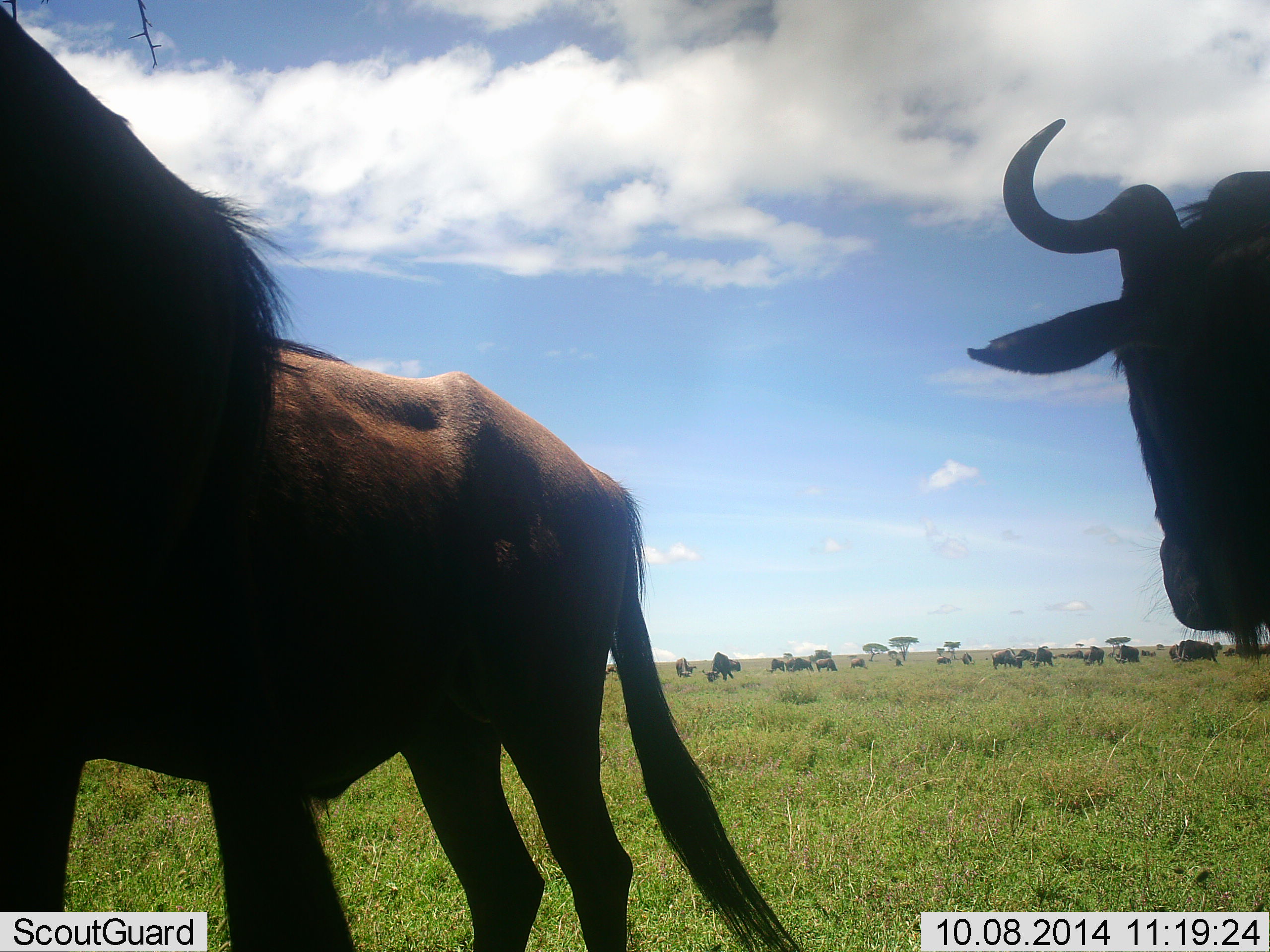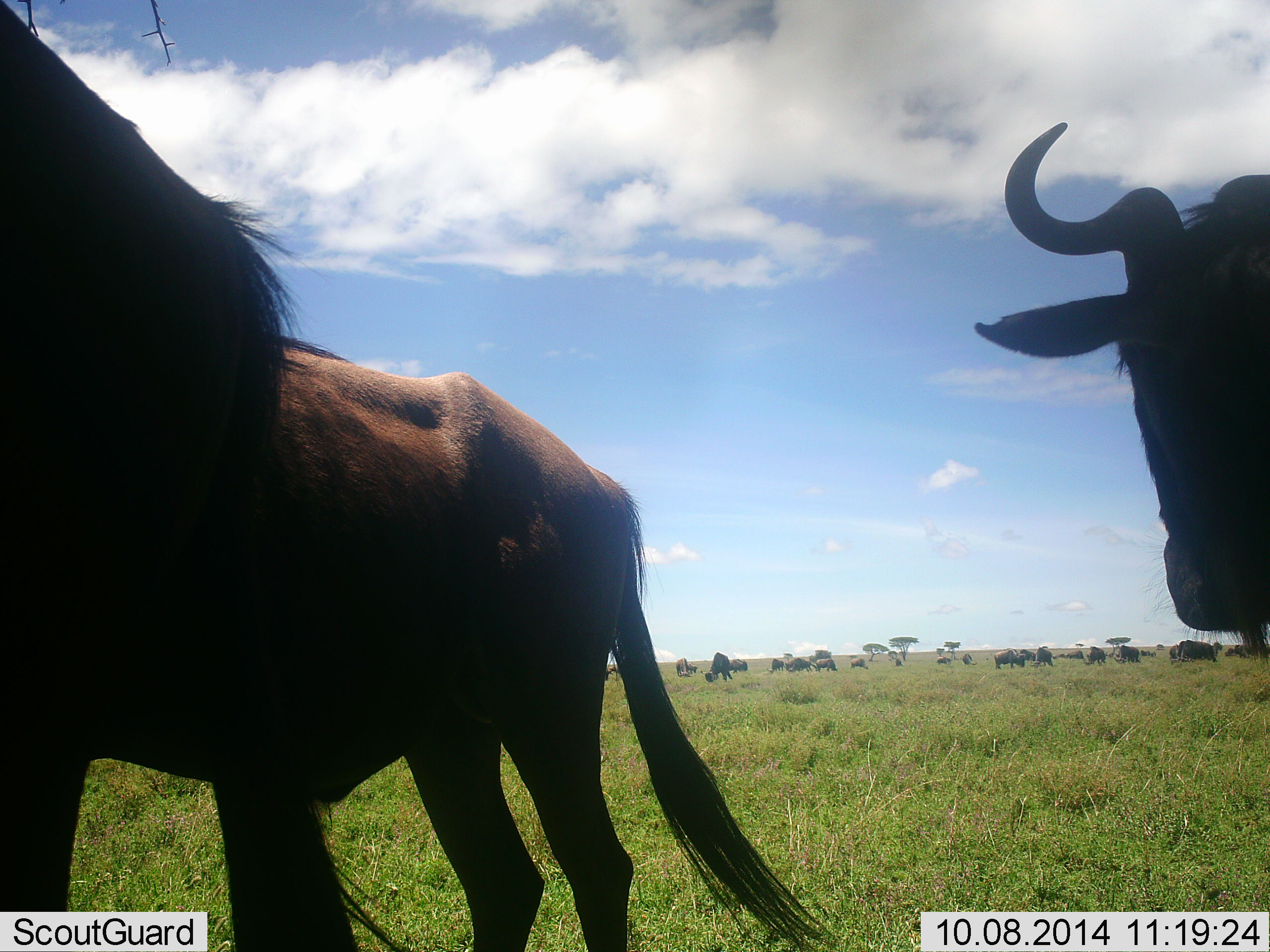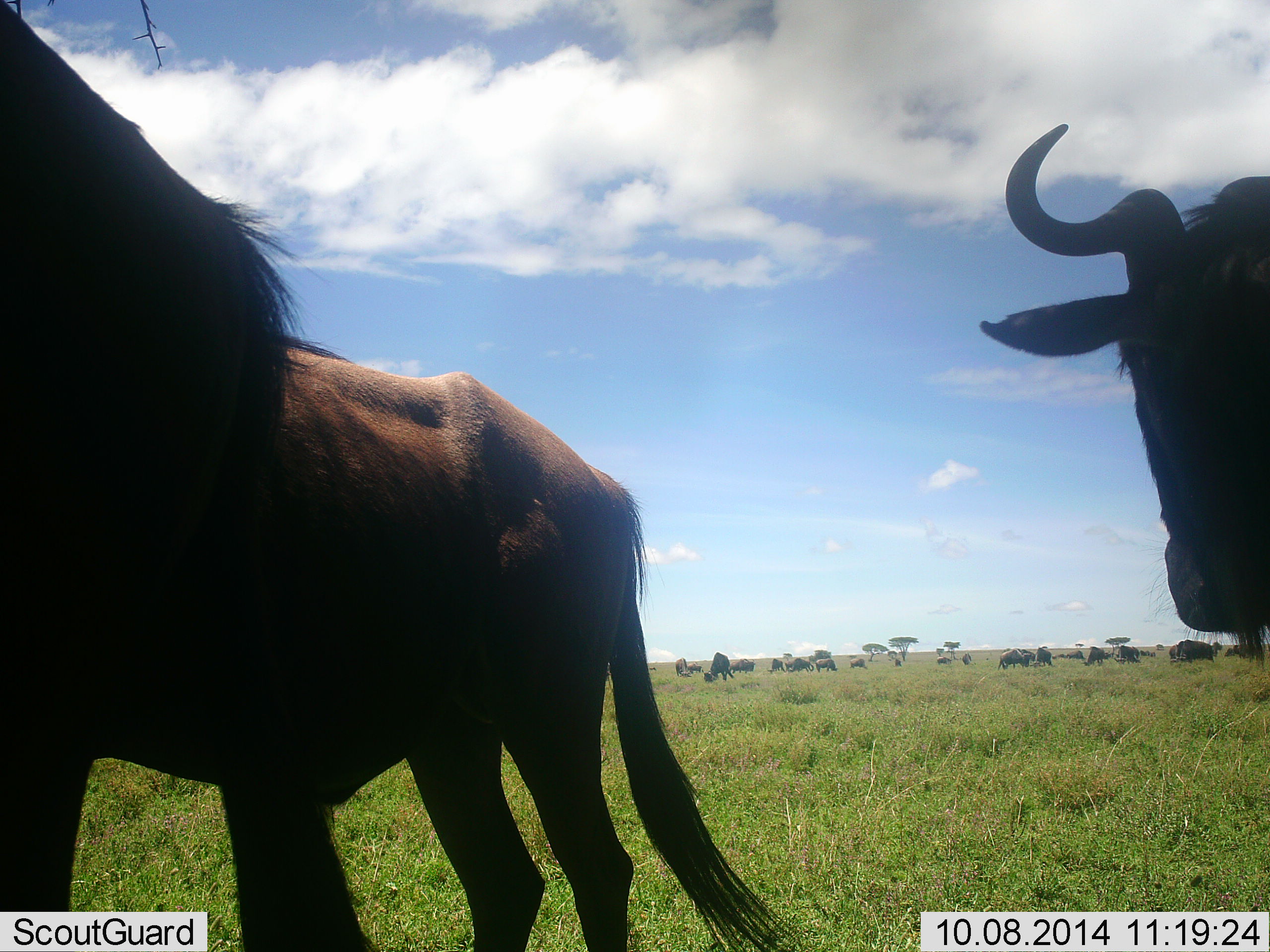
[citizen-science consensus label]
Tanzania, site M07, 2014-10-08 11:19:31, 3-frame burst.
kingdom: Animalia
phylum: Chordata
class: Mammalia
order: Artiodactyla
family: Bovidae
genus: Connochaetes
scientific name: Connochaetes taurinus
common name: blue wildebeest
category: wildebeest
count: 11-50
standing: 90%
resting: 10%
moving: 30%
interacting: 10%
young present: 0%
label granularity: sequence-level